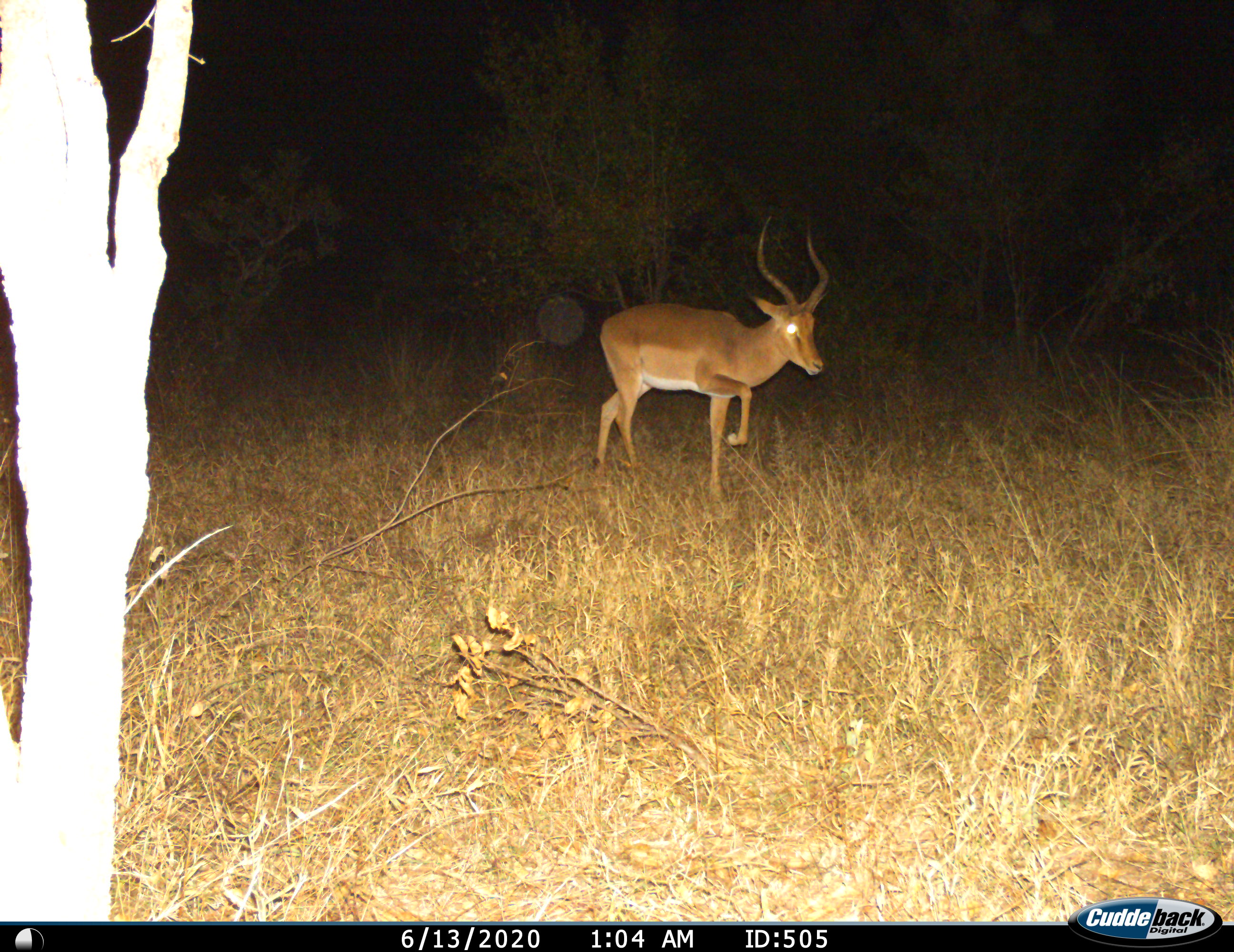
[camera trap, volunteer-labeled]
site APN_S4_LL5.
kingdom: Animalia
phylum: Chordata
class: Mammalia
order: Artiodactyla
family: Bovidae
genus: Aepyceros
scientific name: Aepyceros melampus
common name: impala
Impala (Aepyceros melampus), count 1. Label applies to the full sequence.